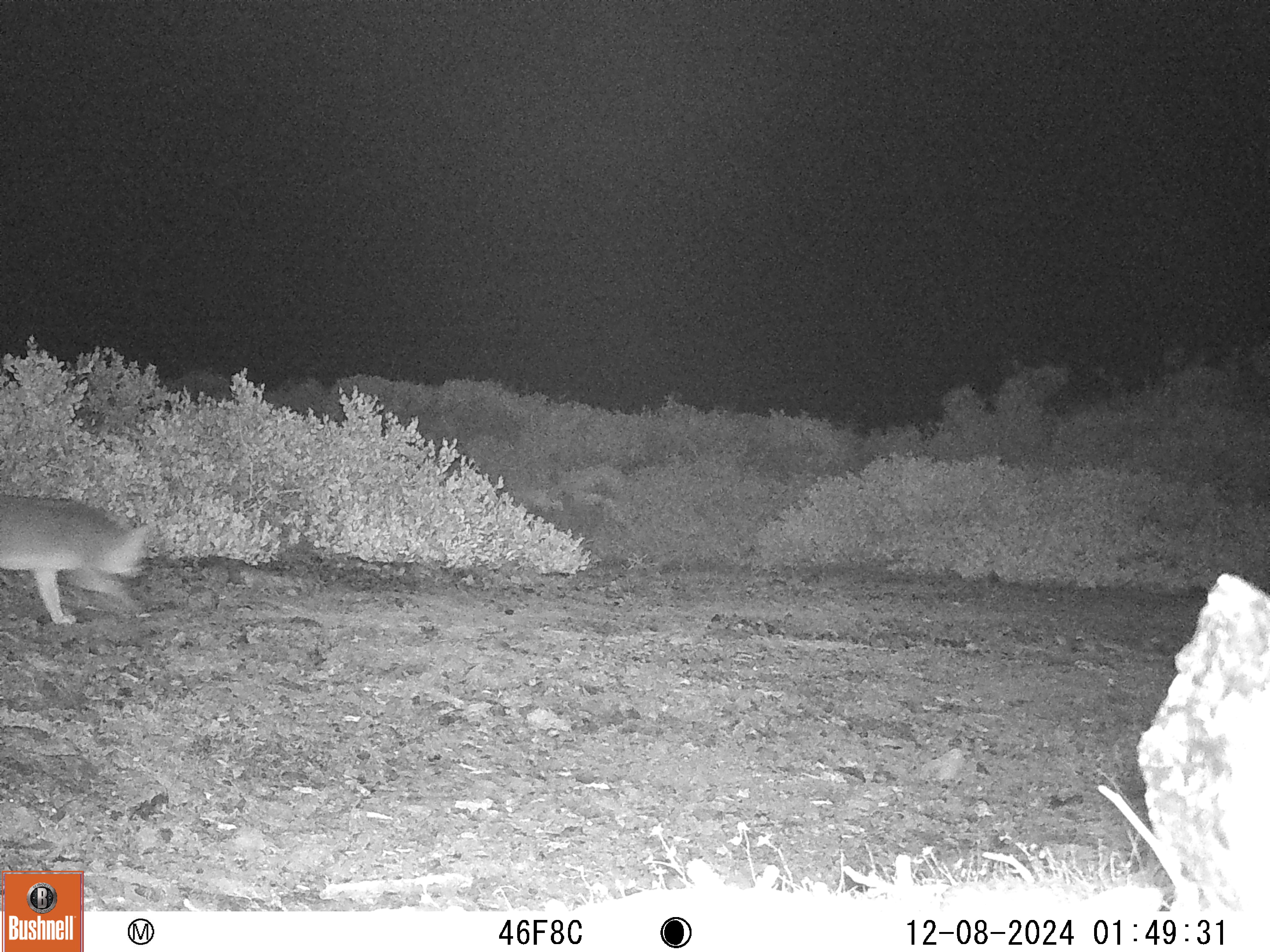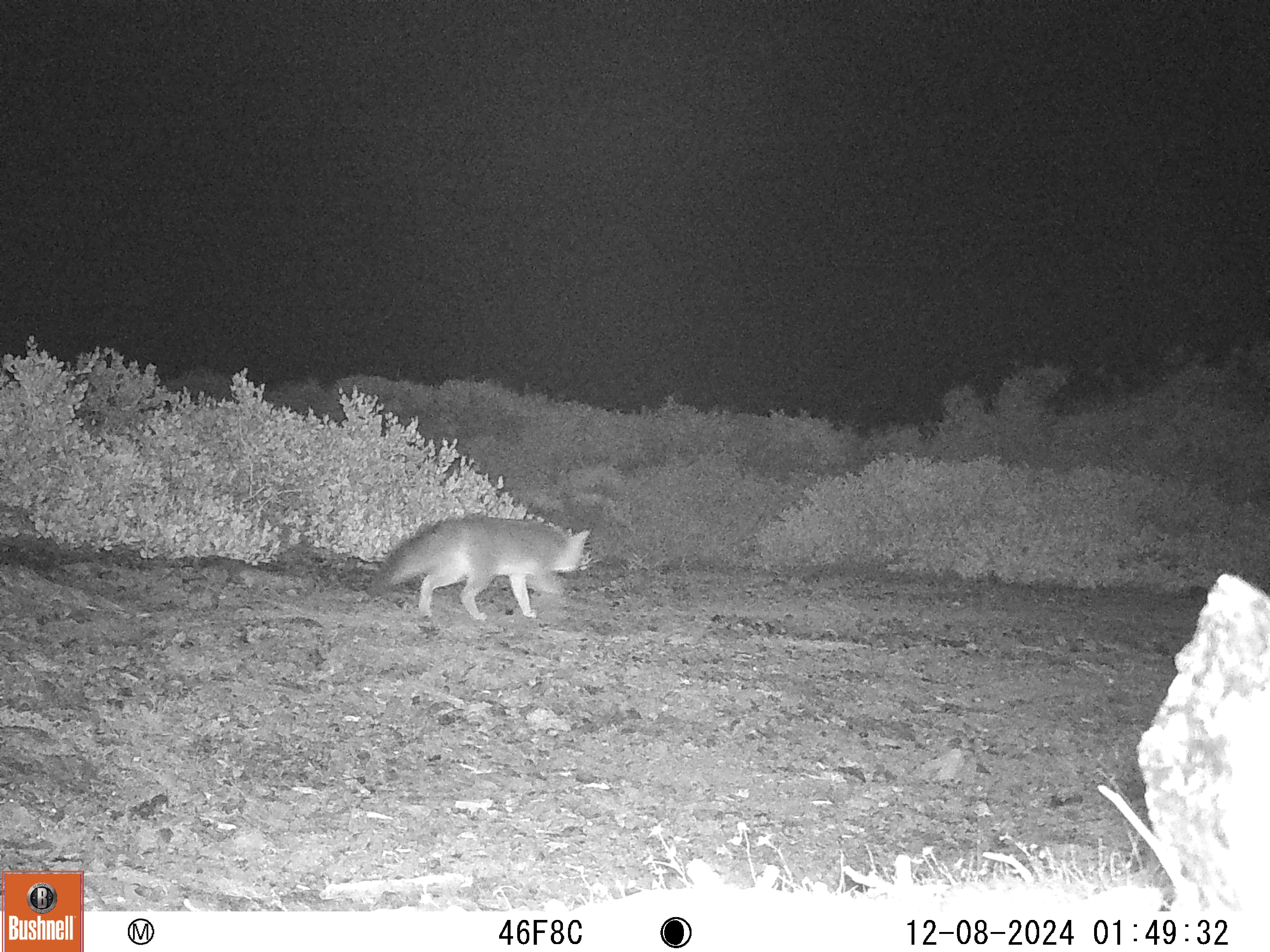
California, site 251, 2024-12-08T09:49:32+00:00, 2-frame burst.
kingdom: Animalia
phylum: Chordata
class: Mammalia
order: Carnivora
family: Canidae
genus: Urocyon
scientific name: Urocyon cinereoargenteus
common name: gray fox